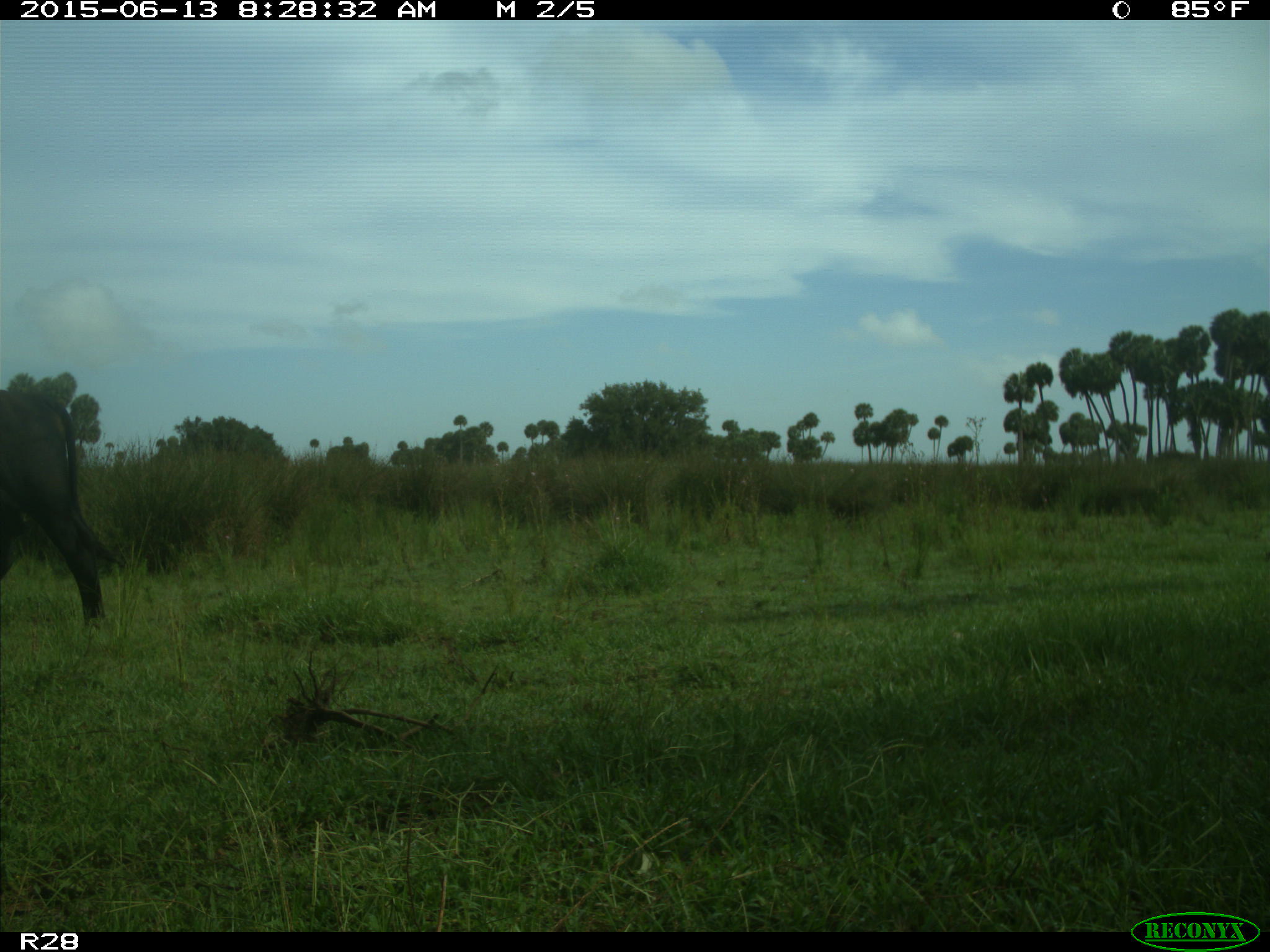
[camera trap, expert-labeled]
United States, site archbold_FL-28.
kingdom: Animalia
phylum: Chordata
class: Mammalia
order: Artiodactyla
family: Bovidae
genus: Bos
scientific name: Bos taurus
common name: domestic cow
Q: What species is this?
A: Bos taurus (domestic cow).